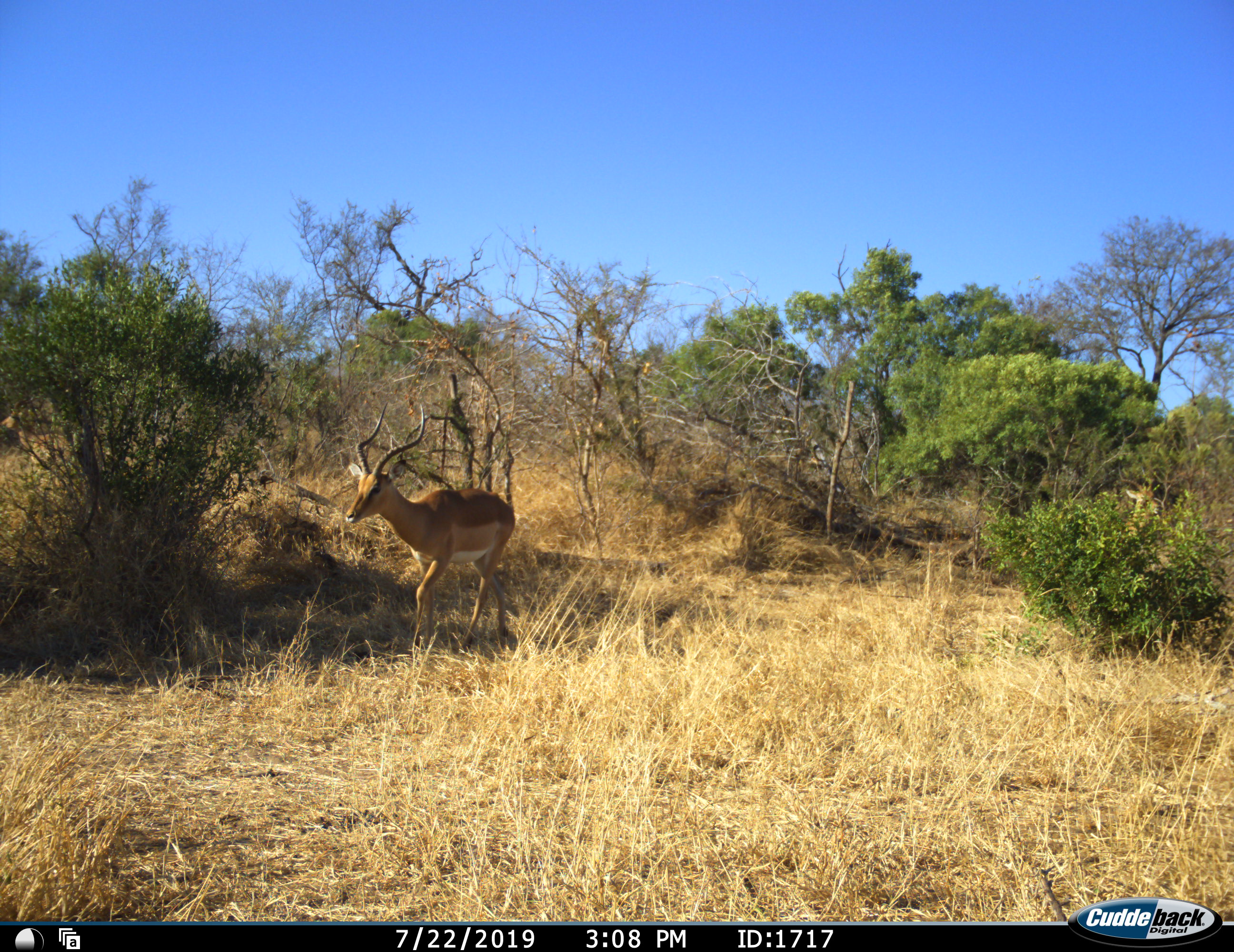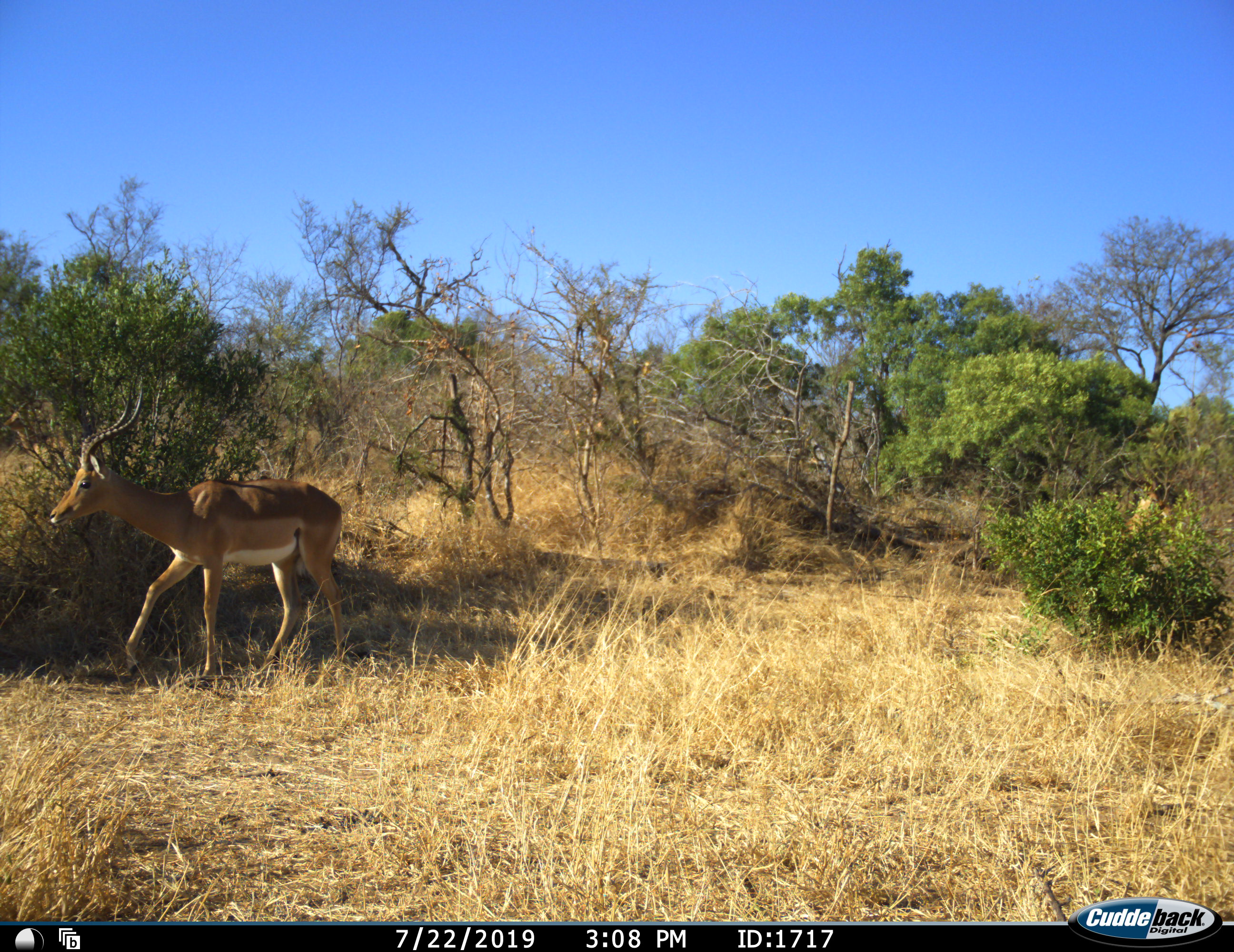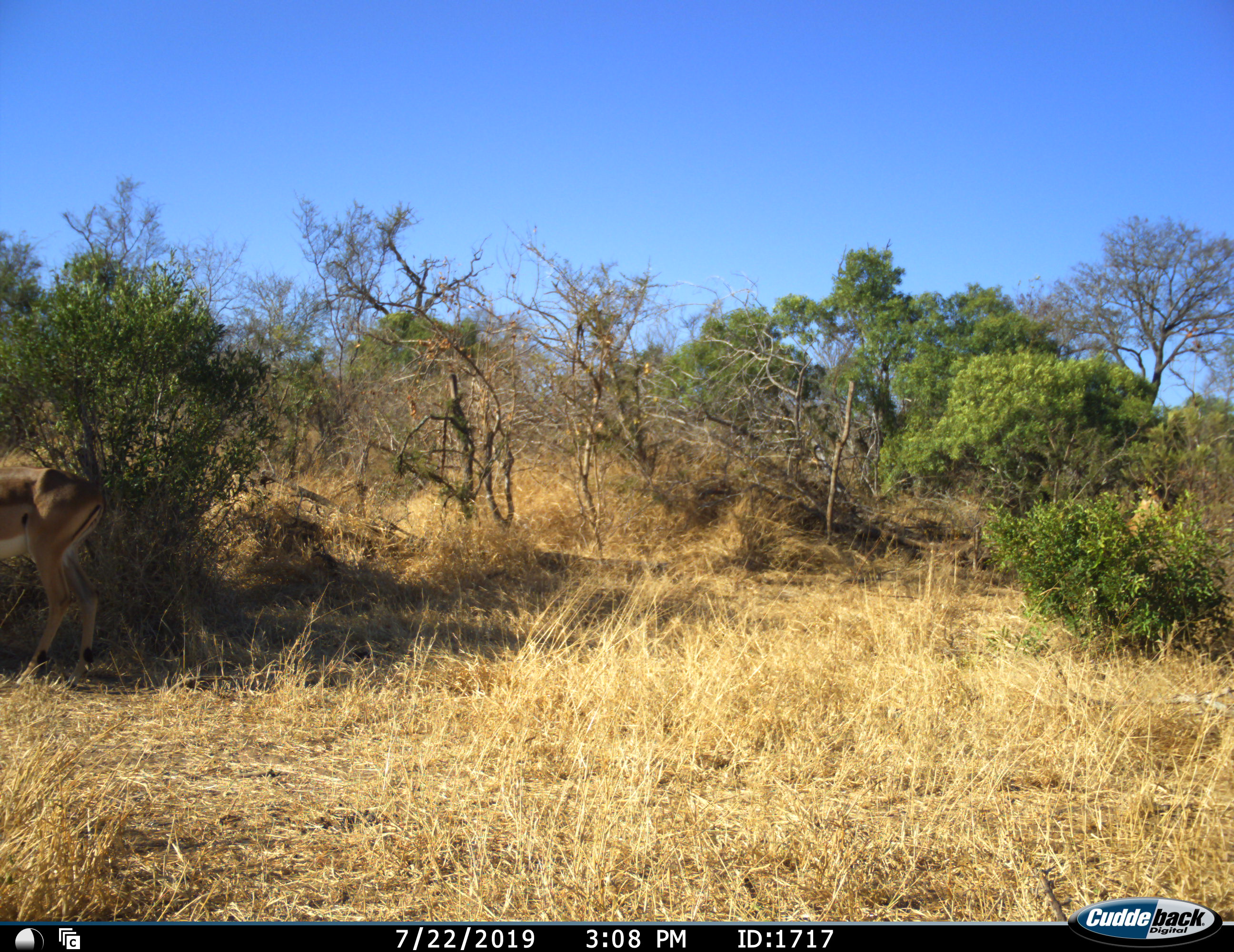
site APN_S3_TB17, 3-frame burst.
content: unidentified animal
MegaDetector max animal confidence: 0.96